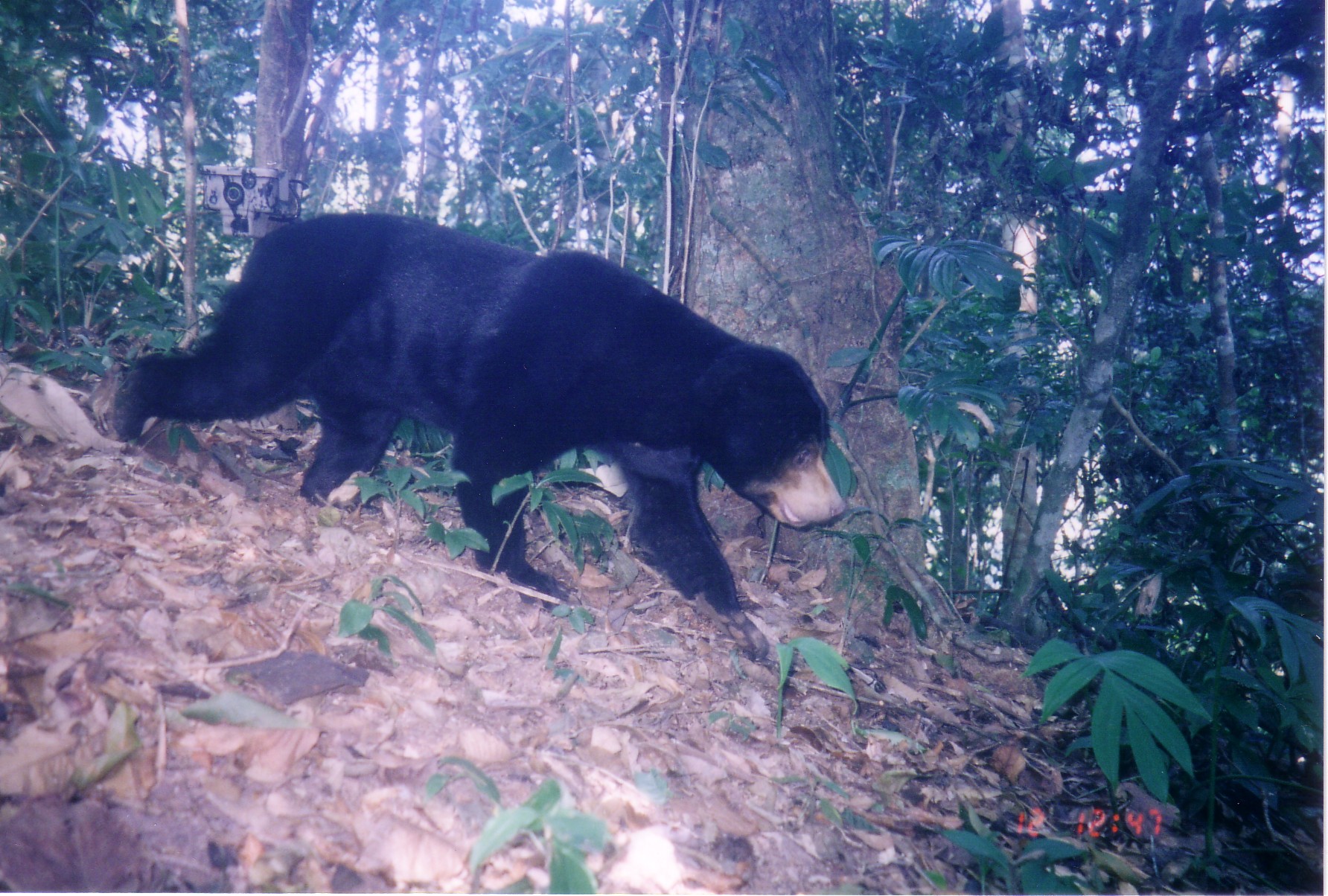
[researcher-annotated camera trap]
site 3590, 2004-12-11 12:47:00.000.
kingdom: Animalia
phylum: Chordata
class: Mammalia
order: Carnivora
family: Ursidae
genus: Helarctos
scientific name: Helarctos malayanus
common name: sun bear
Helarctos malayanus (sun bear), count 1.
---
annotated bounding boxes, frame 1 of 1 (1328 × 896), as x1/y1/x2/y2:
helarctos malayanus: 111/212/846/662